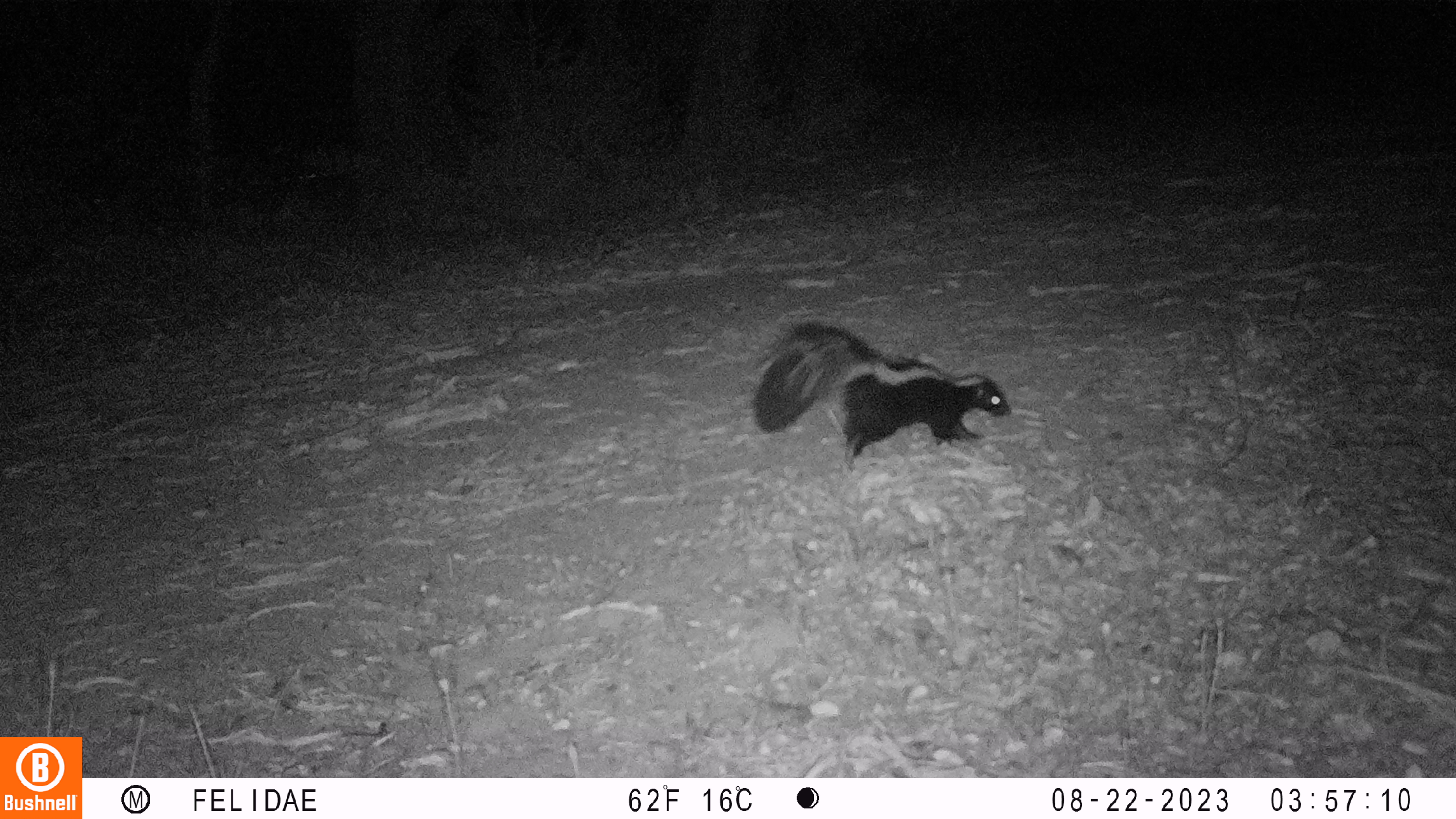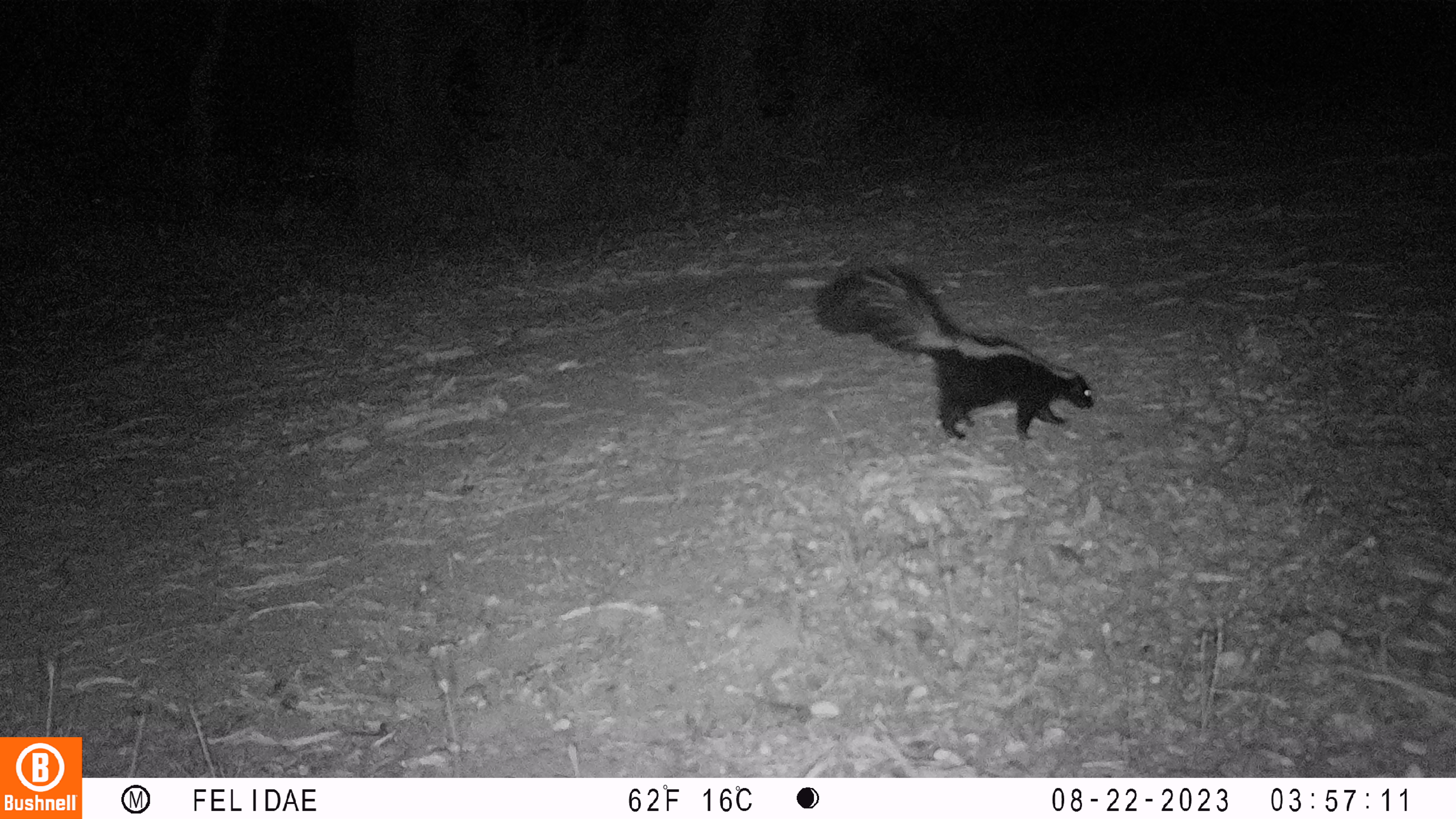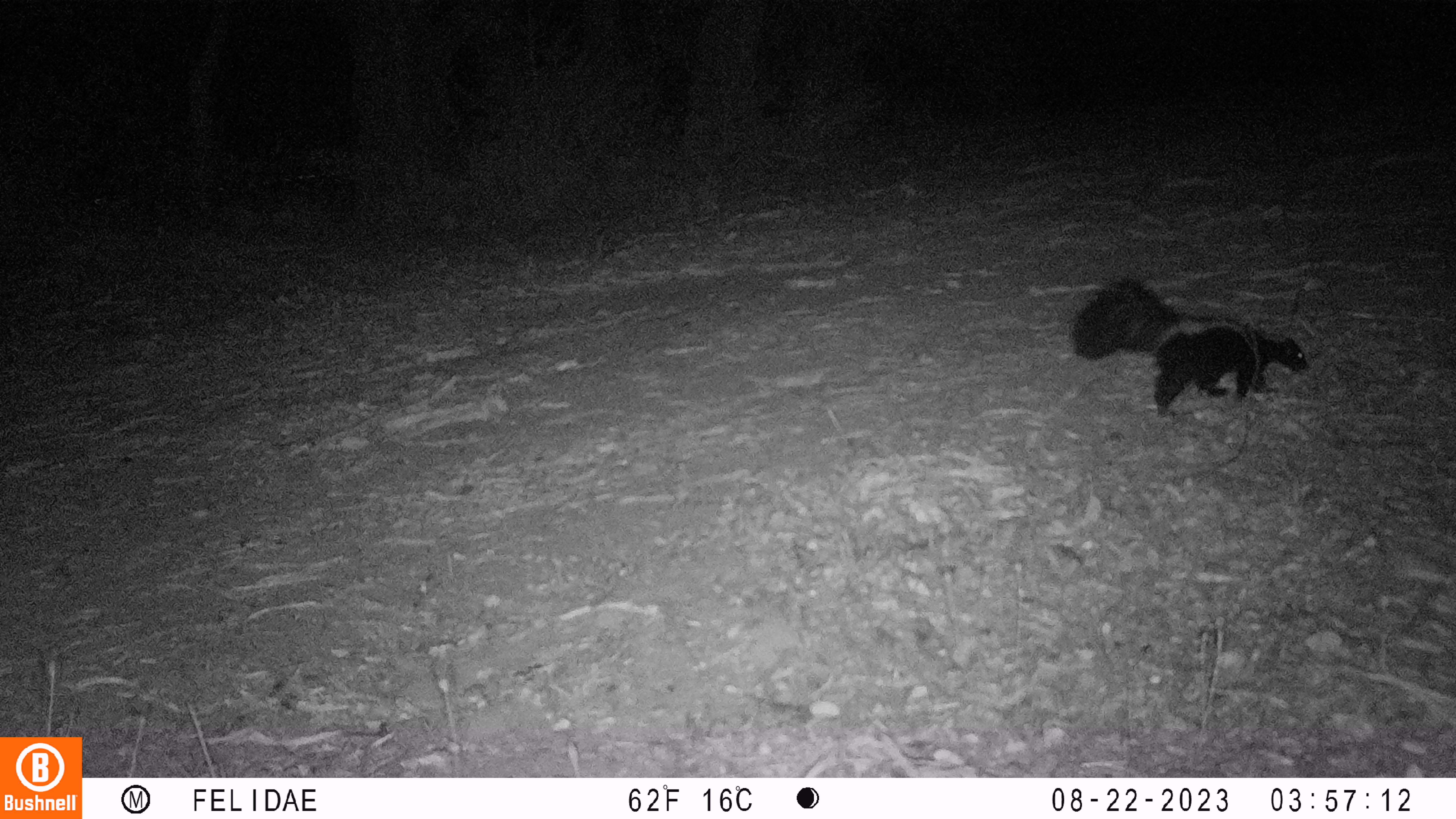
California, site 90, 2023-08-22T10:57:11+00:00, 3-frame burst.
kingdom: Animalia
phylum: Chordata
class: Mammalia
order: Carnivora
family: Mephitidae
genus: Mephitis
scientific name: Mephitis mephitis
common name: striped skunk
Striped skunk (Mephitis mephitis).